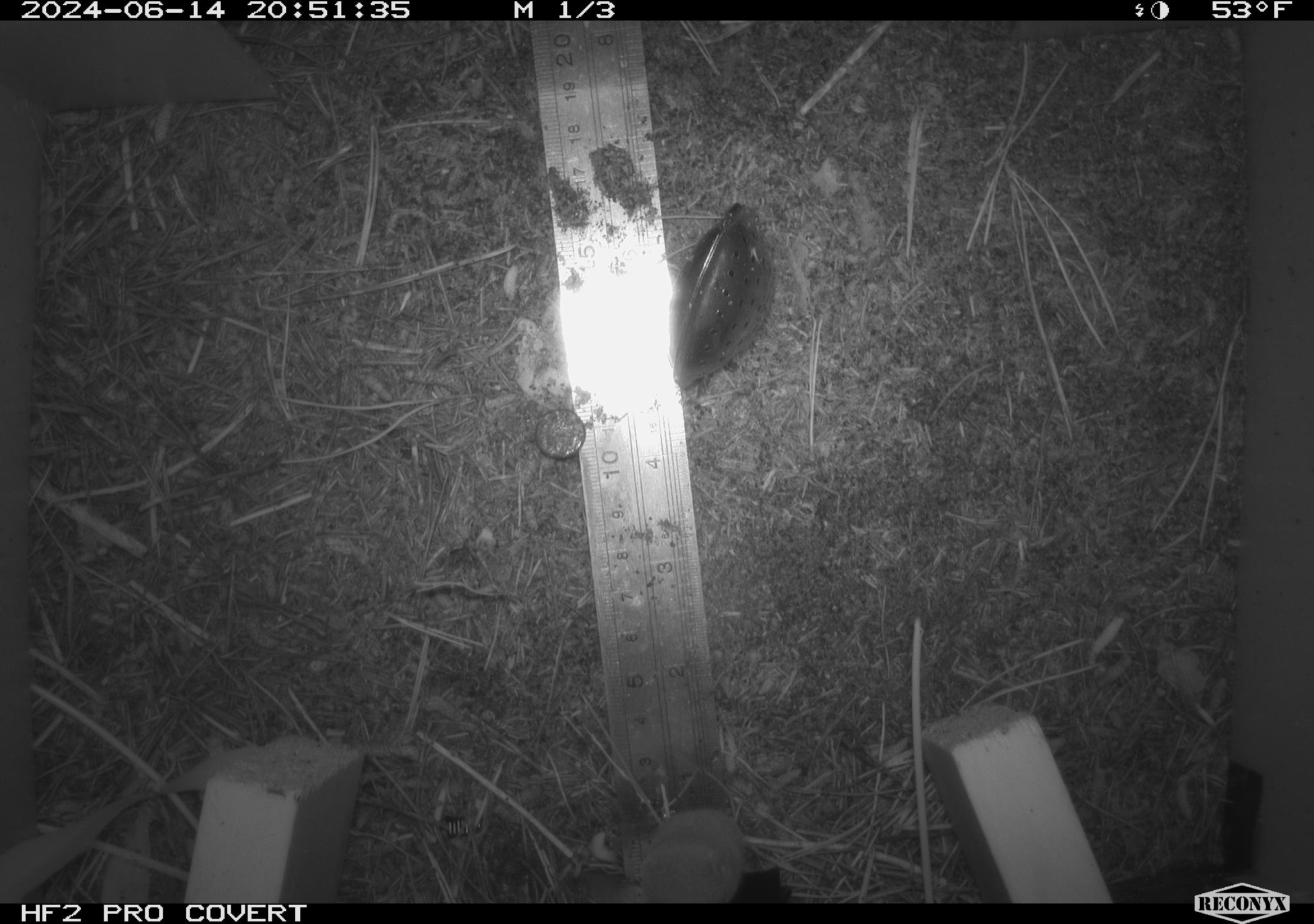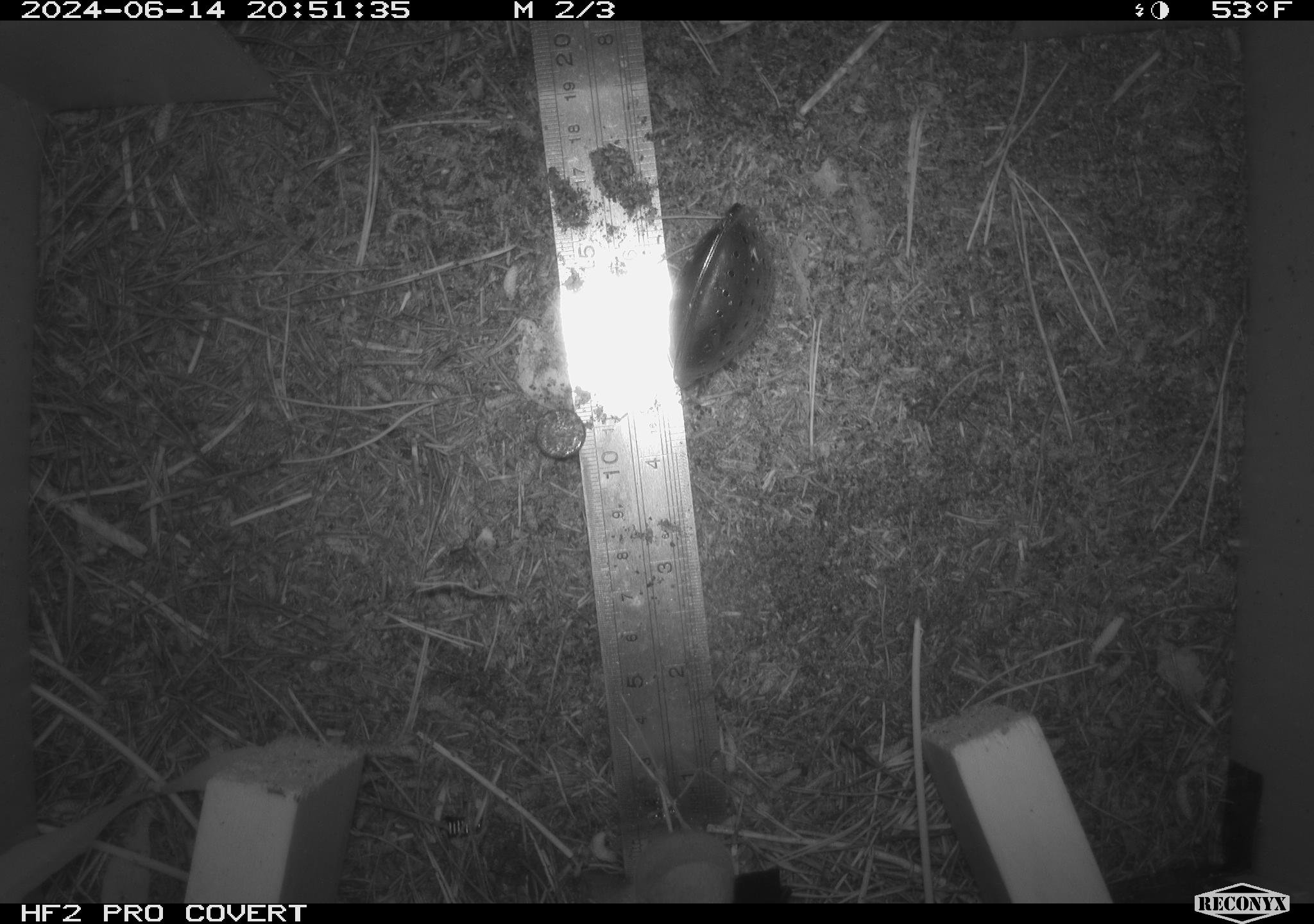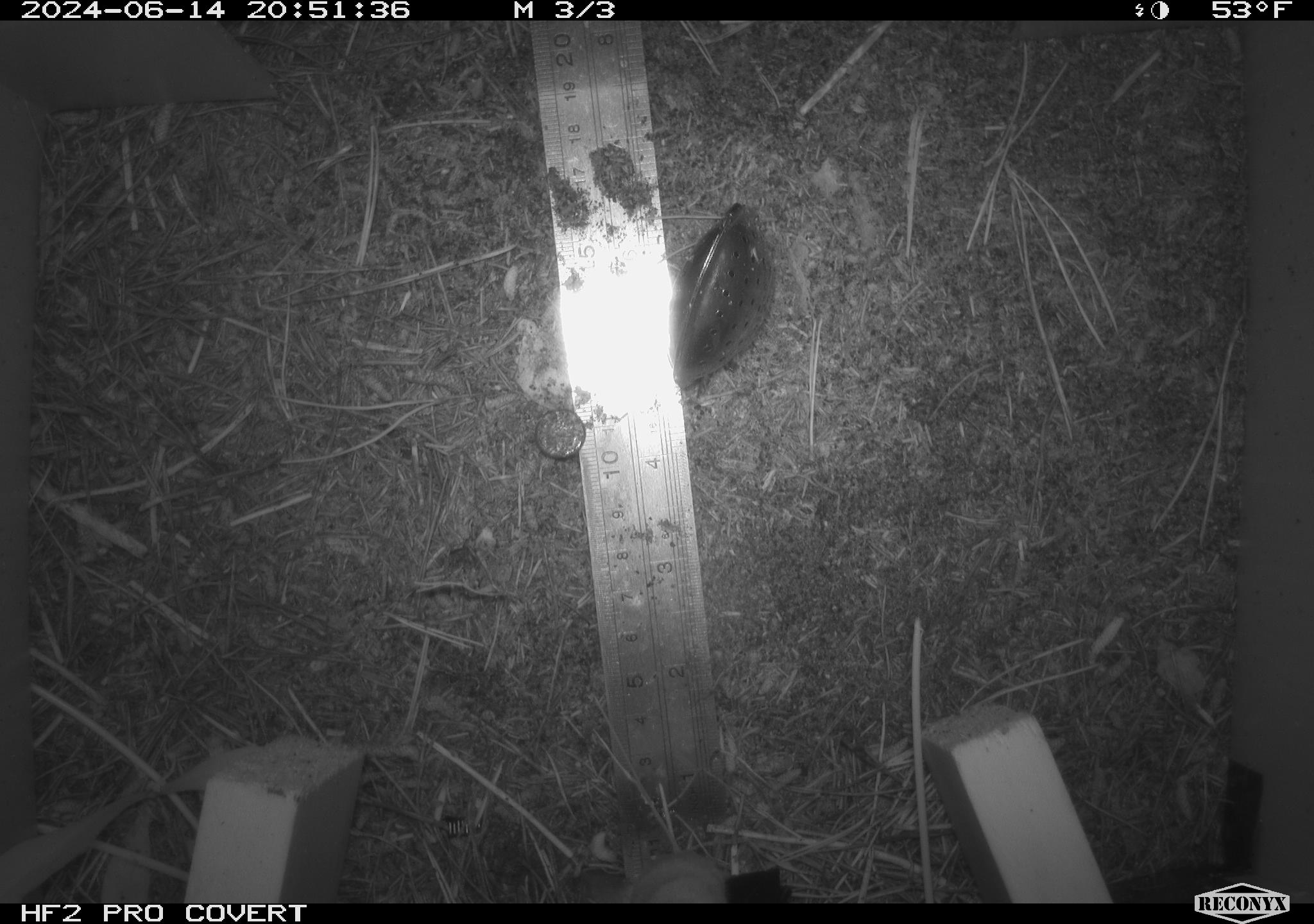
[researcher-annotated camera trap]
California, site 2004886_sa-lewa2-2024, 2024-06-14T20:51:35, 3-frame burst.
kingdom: Animalia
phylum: Chordata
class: Mammalia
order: Eulipotyphla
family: Soricidae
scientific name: Soricidae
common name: shrews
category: soricidae family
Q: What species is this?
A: Soricidae family (shrews) (Soricidae).